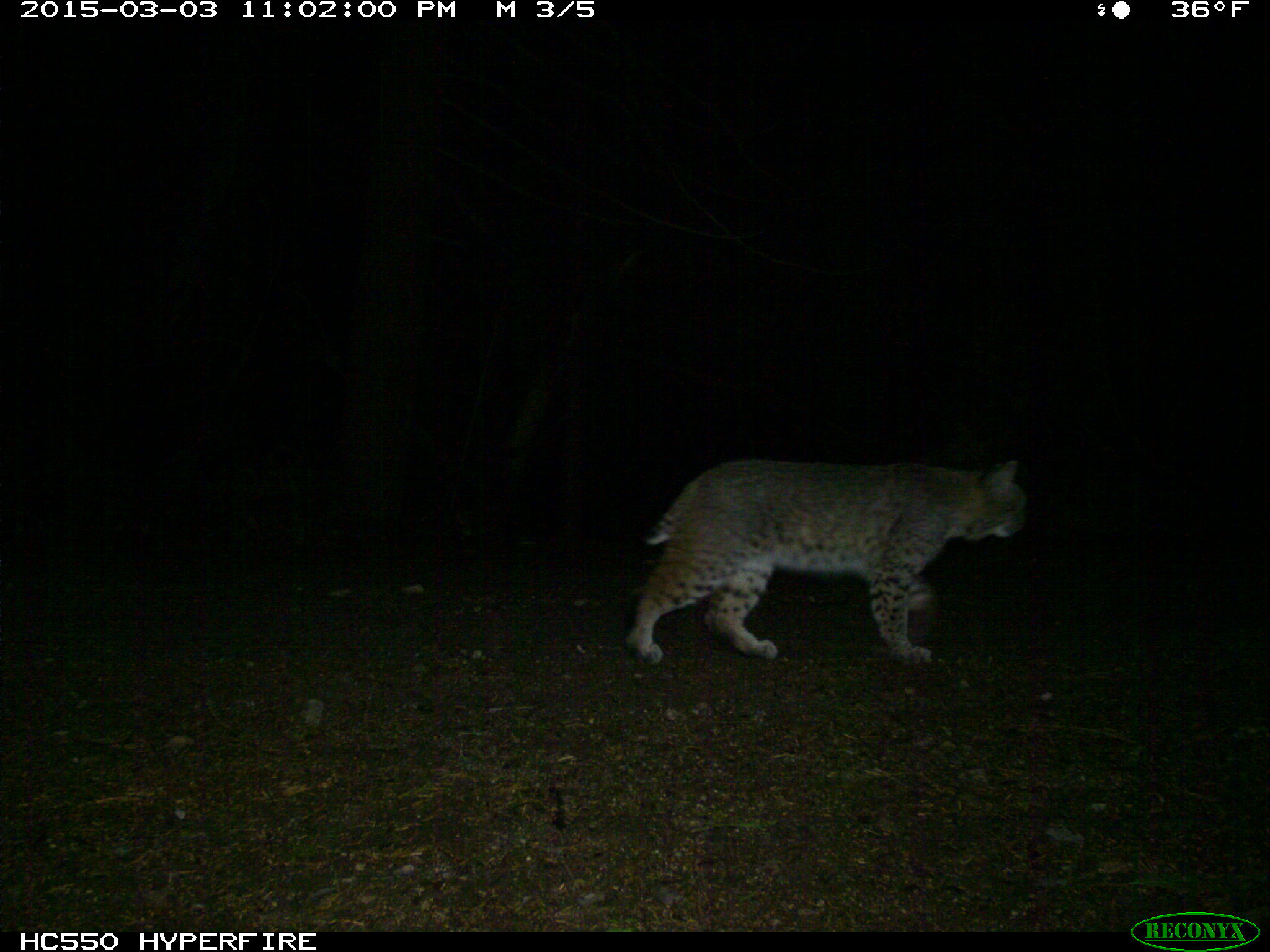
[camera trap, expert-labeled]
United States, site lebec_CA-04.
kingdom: Animalia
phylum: Chordata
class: Mammalia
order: Carnivora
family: Felidae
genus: Lynx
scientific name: Lynx rufus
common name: bobcat